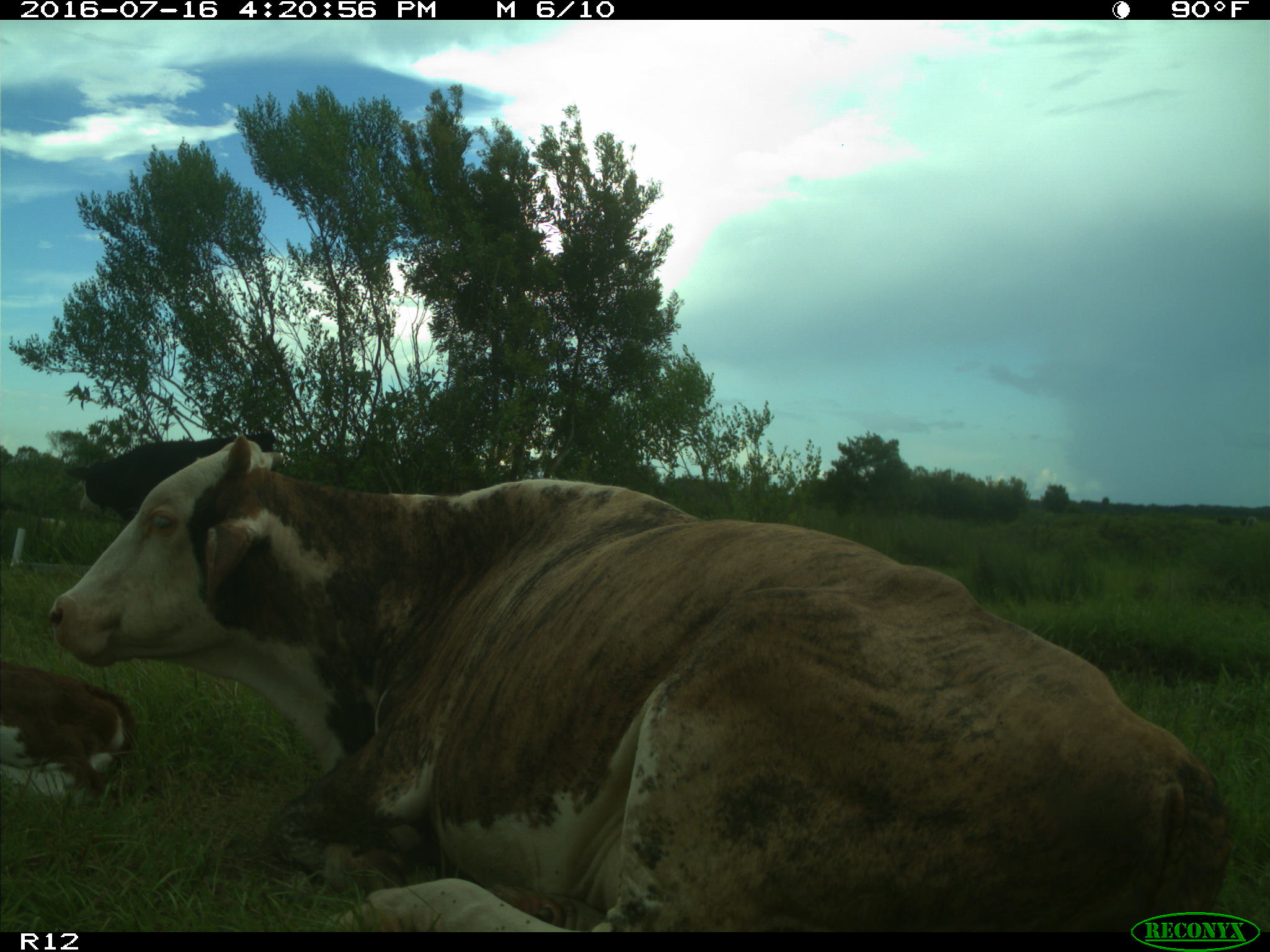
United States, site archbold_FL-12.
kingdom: Animalia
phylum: Chordata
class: Mammalia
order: Artiodactyla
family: Bovidae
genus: Bos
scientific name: Bos taurus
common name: domestic cow